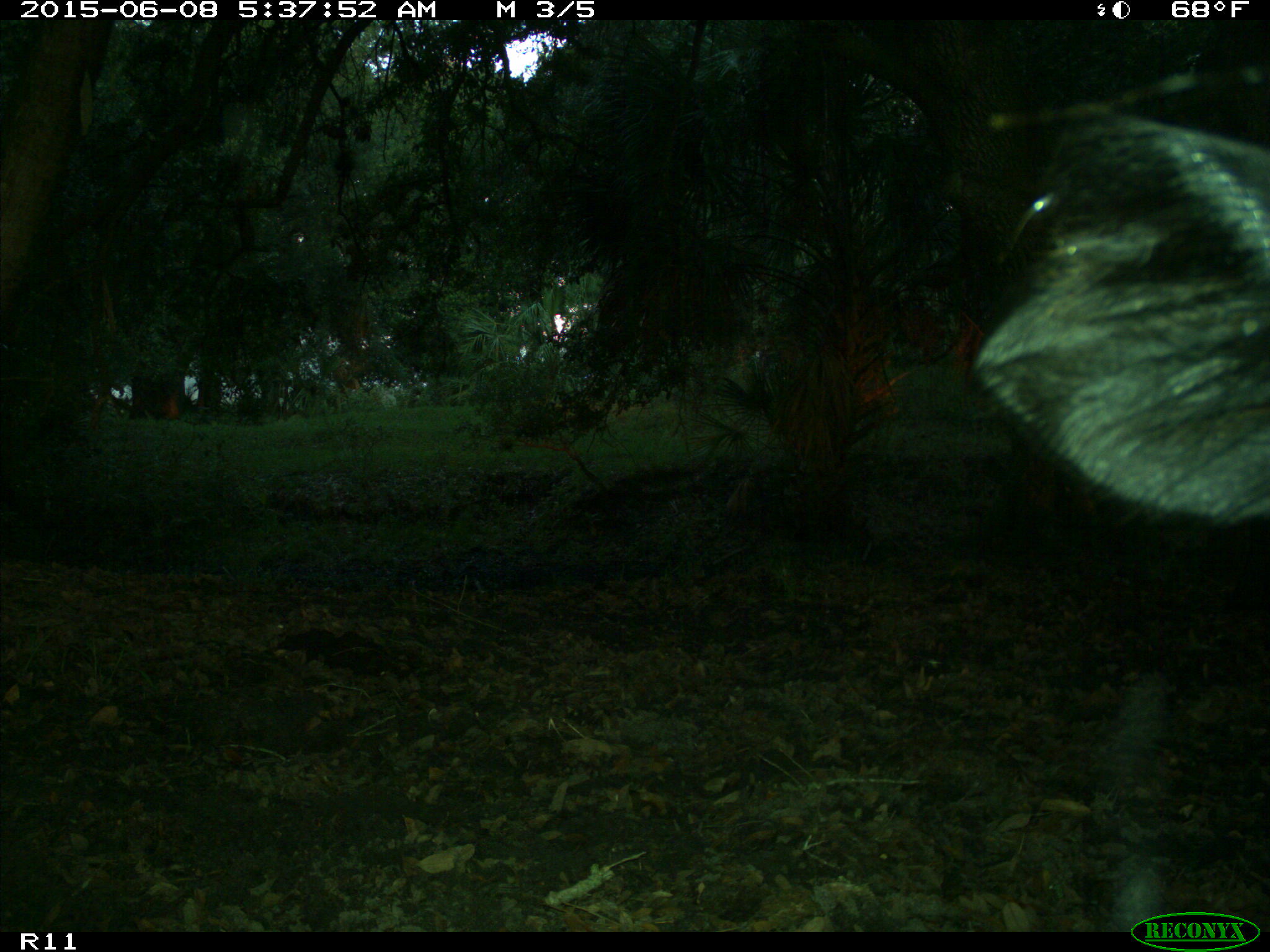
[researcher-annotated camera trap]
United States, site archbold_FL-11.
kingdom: Animalia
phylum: Chordata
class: Mammalia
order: Artiodactyla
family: Bovidae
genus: Bos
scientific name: Bos taurus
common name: domestic cow